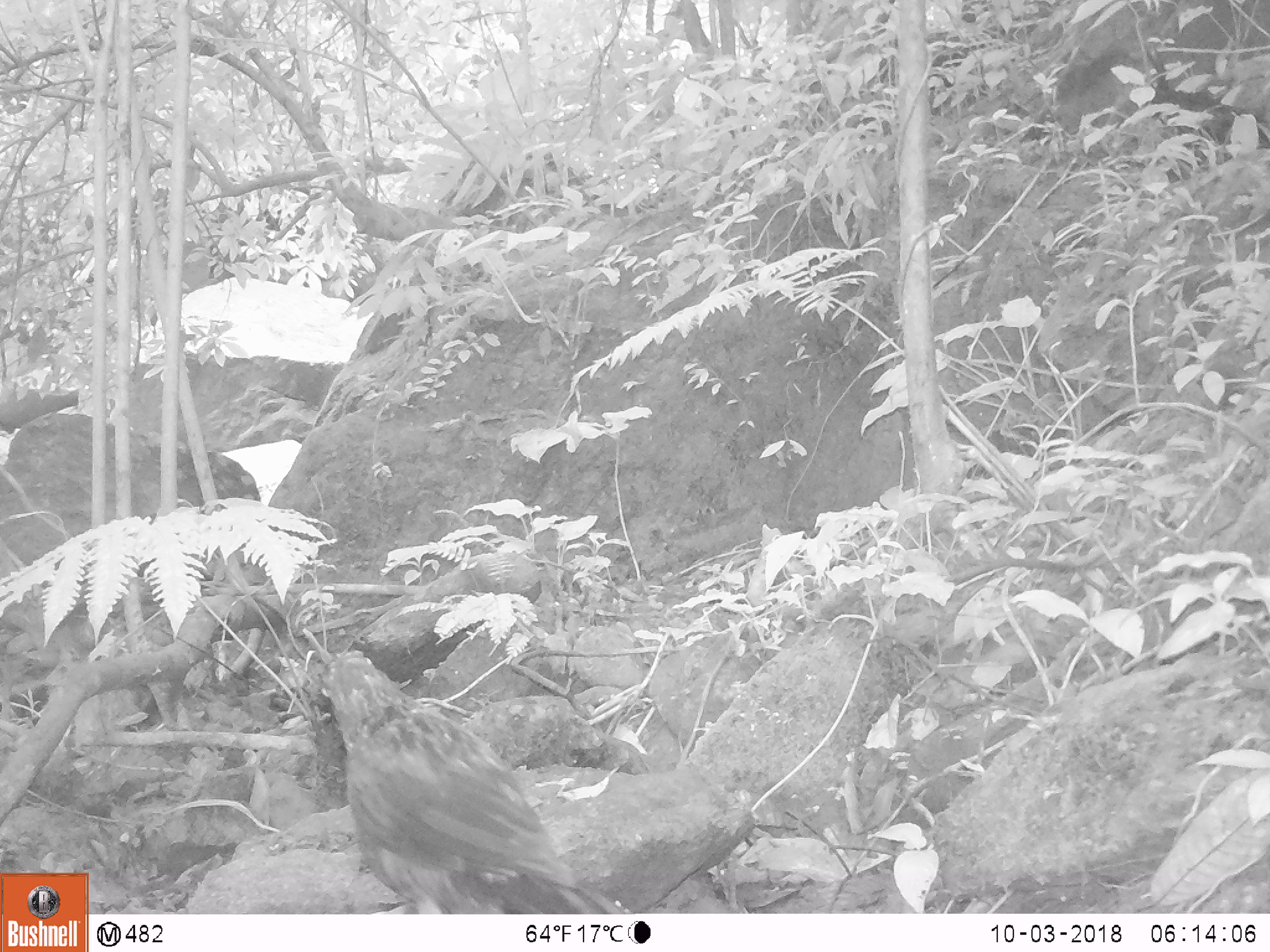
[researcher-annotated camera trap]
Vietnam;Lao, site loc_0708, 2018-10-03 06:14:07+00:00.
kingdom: Animalia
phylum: Chordata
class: Aves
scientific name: Aves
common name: bird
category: unidentified bird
Unidentified bird (bird) (Aves). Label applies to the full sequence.